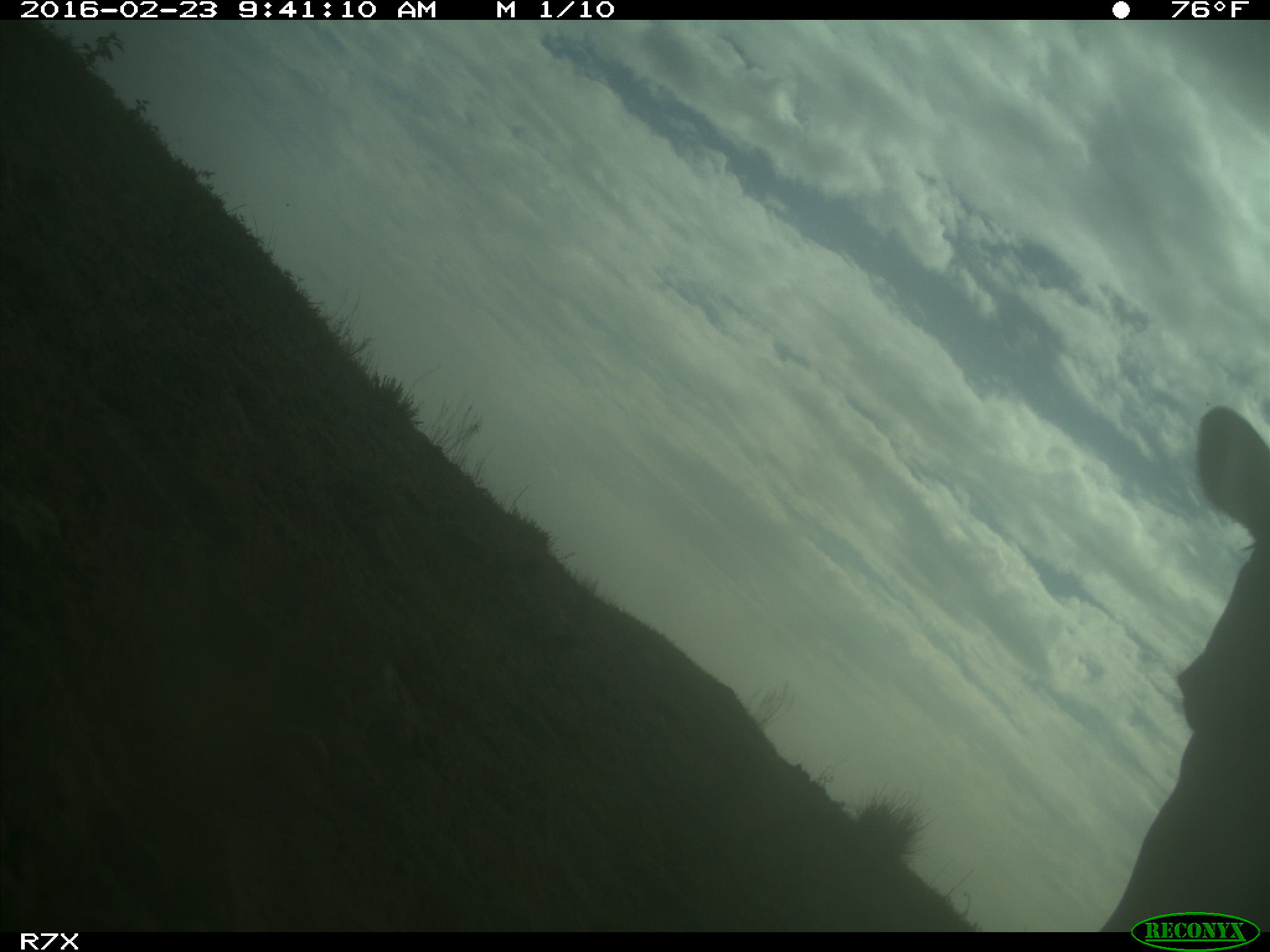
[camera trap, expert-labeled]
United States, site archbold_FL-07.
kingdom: Animalia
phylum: Chordata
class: Mammalia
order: Artiodactyla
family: Bovidae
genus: Bos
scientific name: Bos taurus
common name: domestic cow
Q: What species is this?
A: Bos taurus (domestic cow).